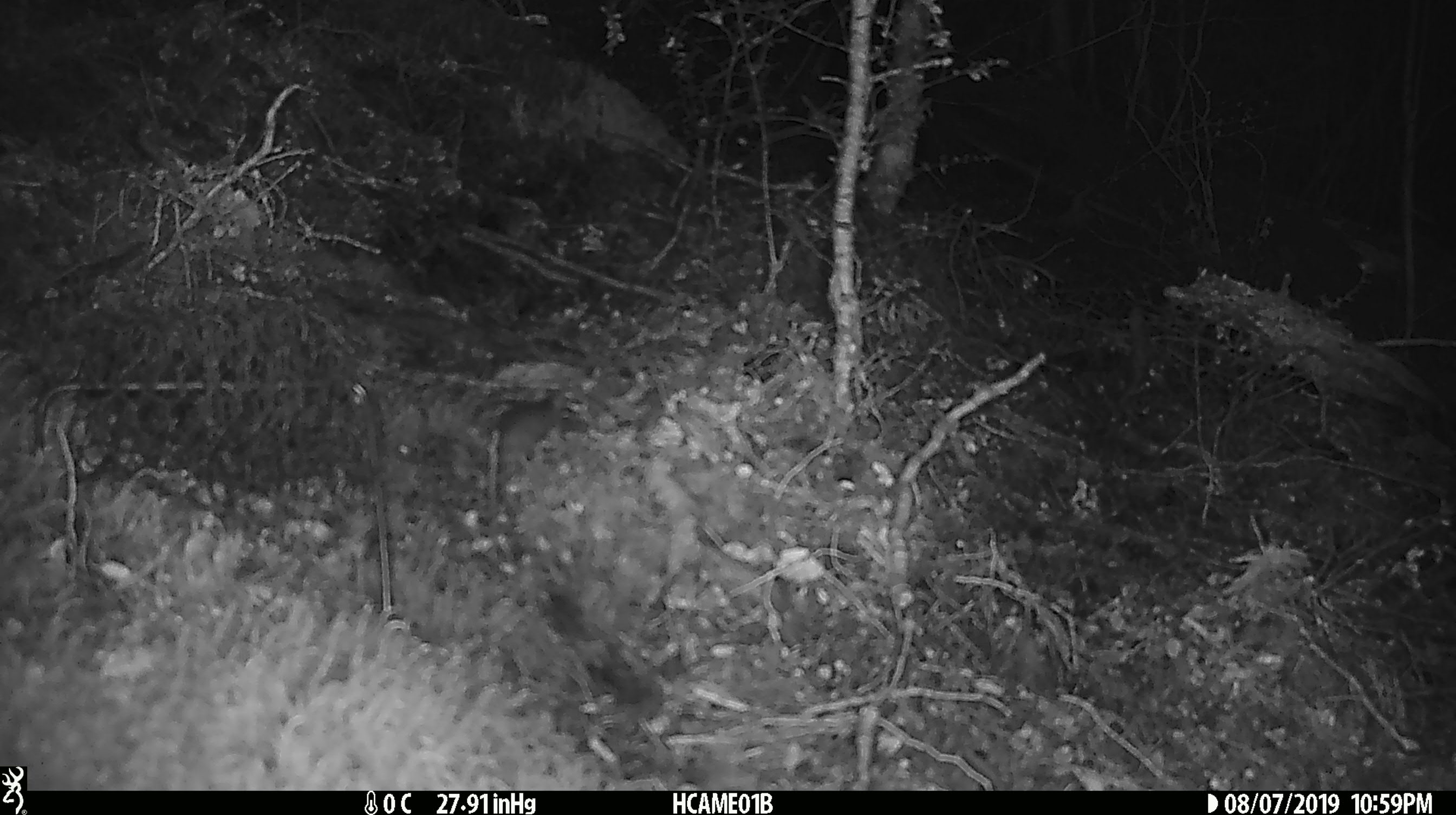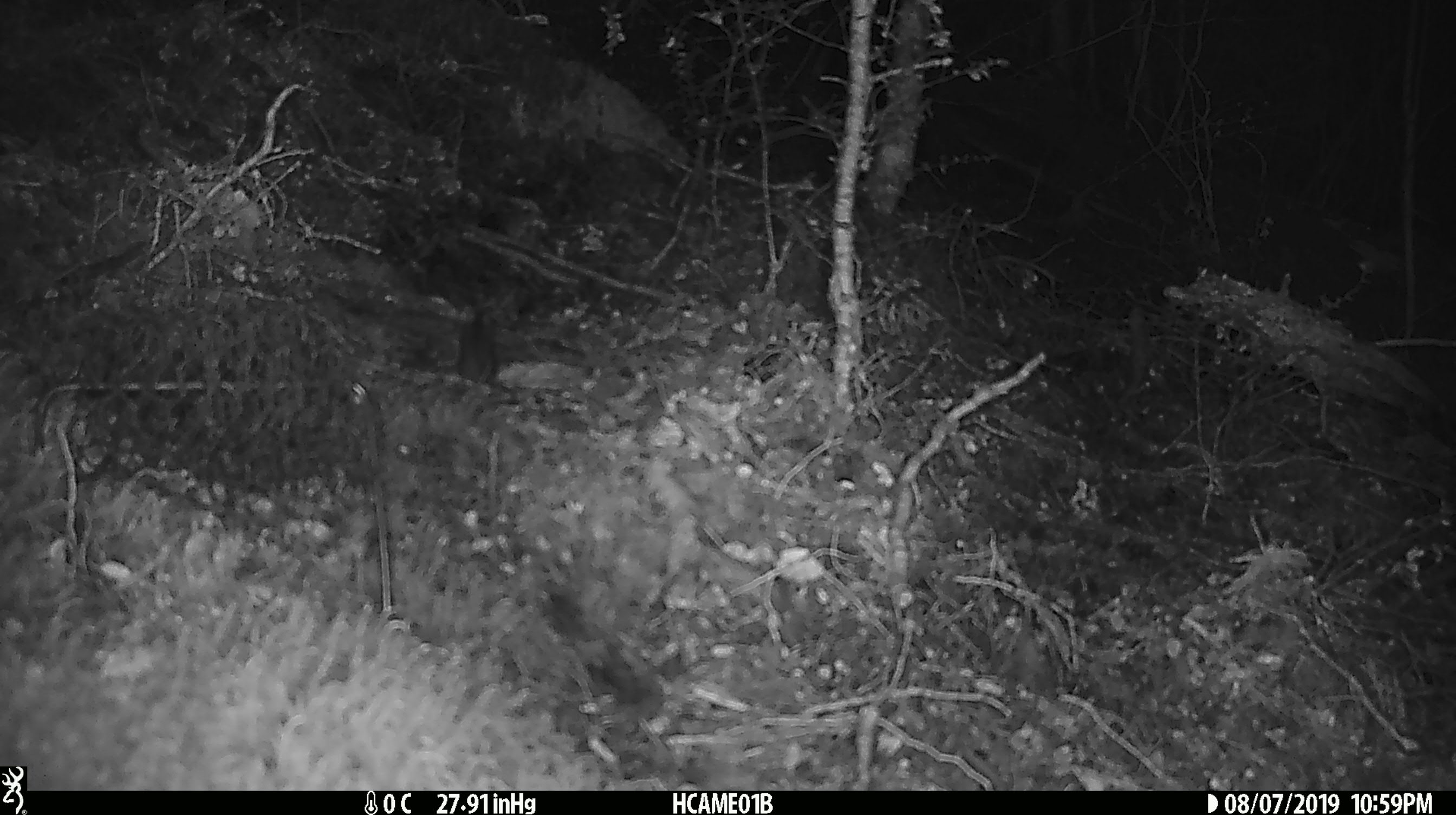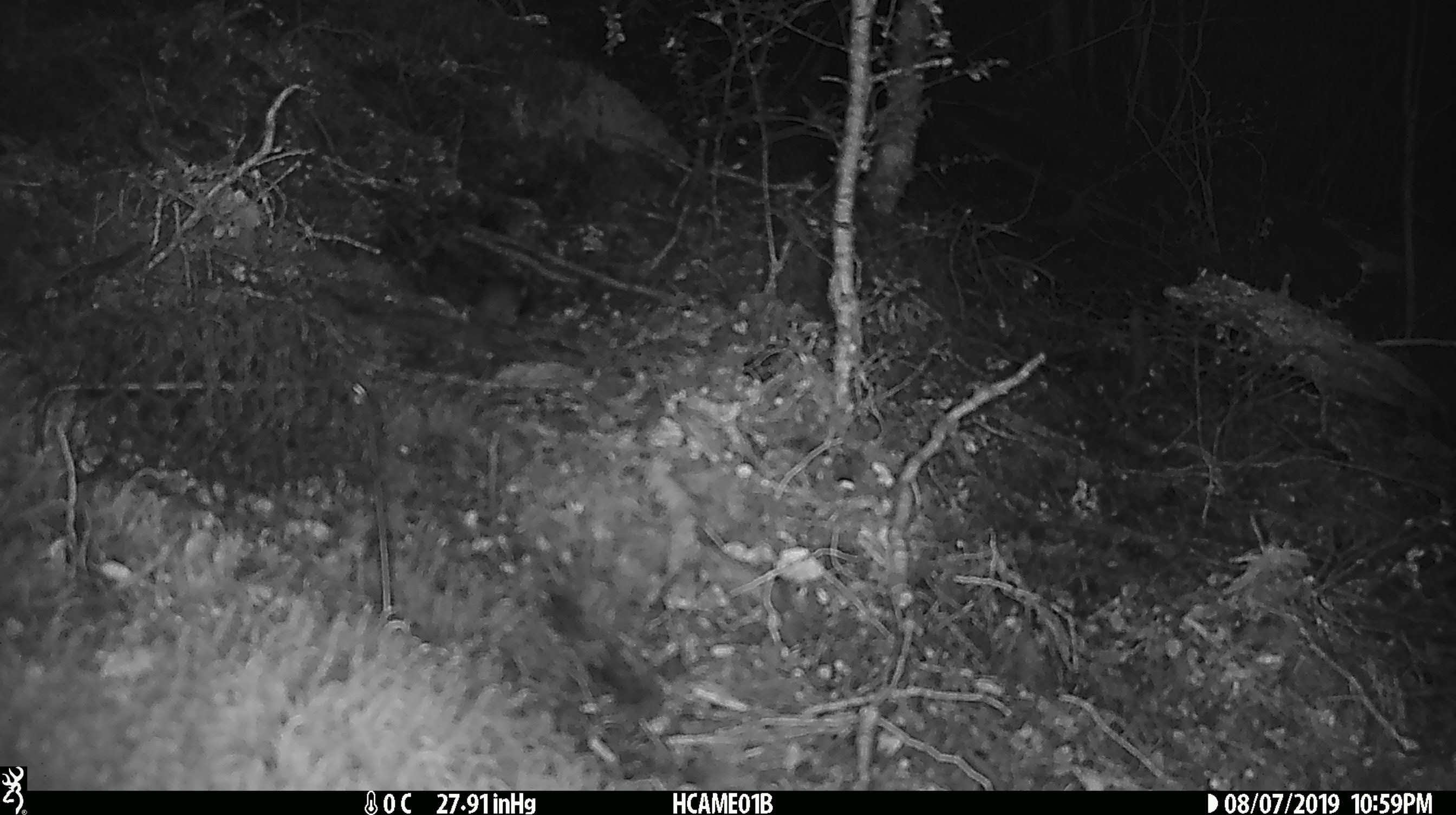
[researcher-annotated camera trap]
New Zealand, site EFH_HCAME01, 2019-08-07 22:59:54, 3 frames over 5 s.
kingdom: Animalia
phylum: Chordata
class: Mammalia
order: Rodentia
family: Muridae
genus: Mus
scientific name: Mus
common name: mouse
Mouse (Mus).